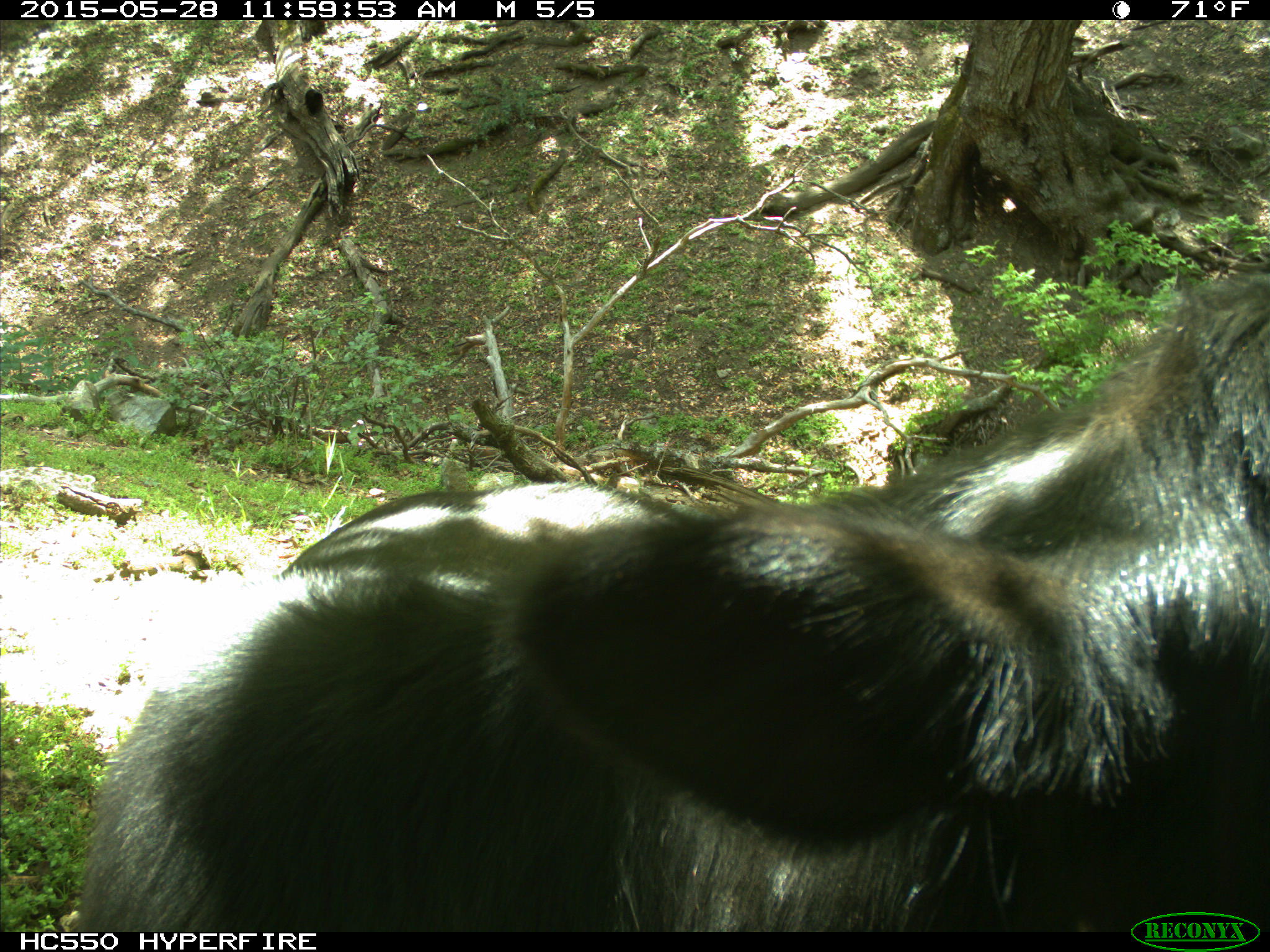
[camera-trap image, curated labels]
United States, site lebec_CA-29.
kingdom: Animalia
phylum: Chordata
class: Mammalia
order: Artiodactyla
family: Bovidae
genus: Bos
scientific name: Bos taurus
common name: domestic cow